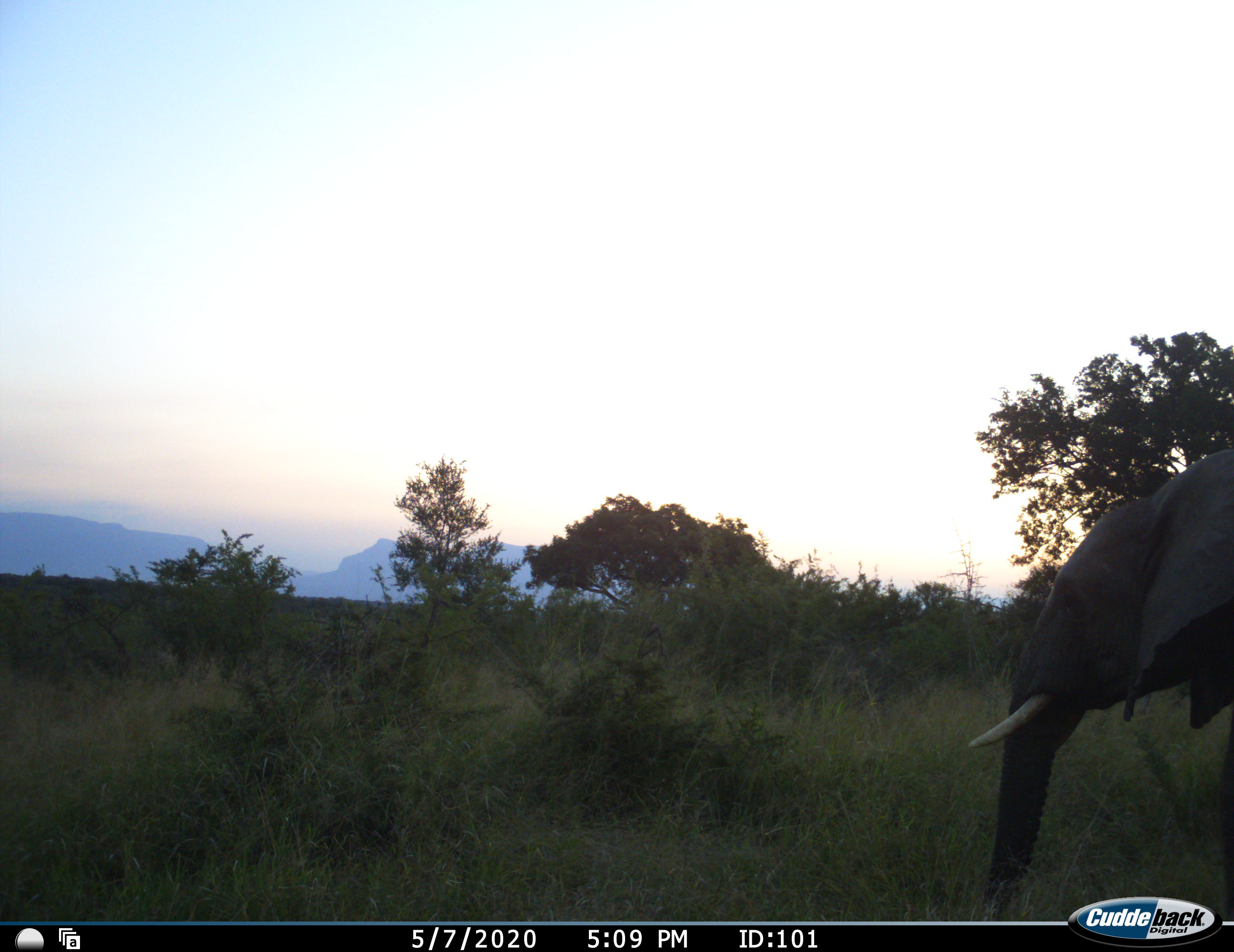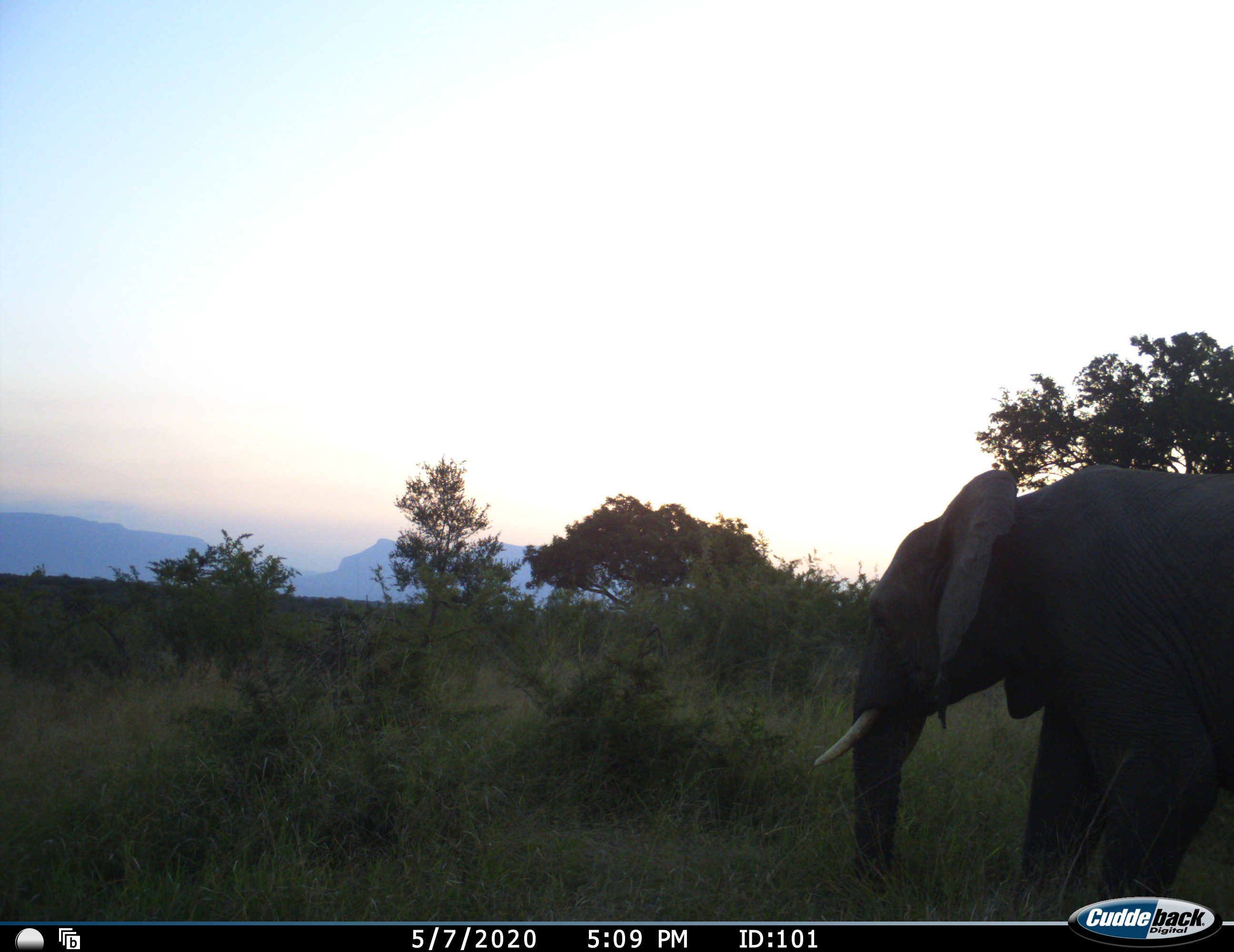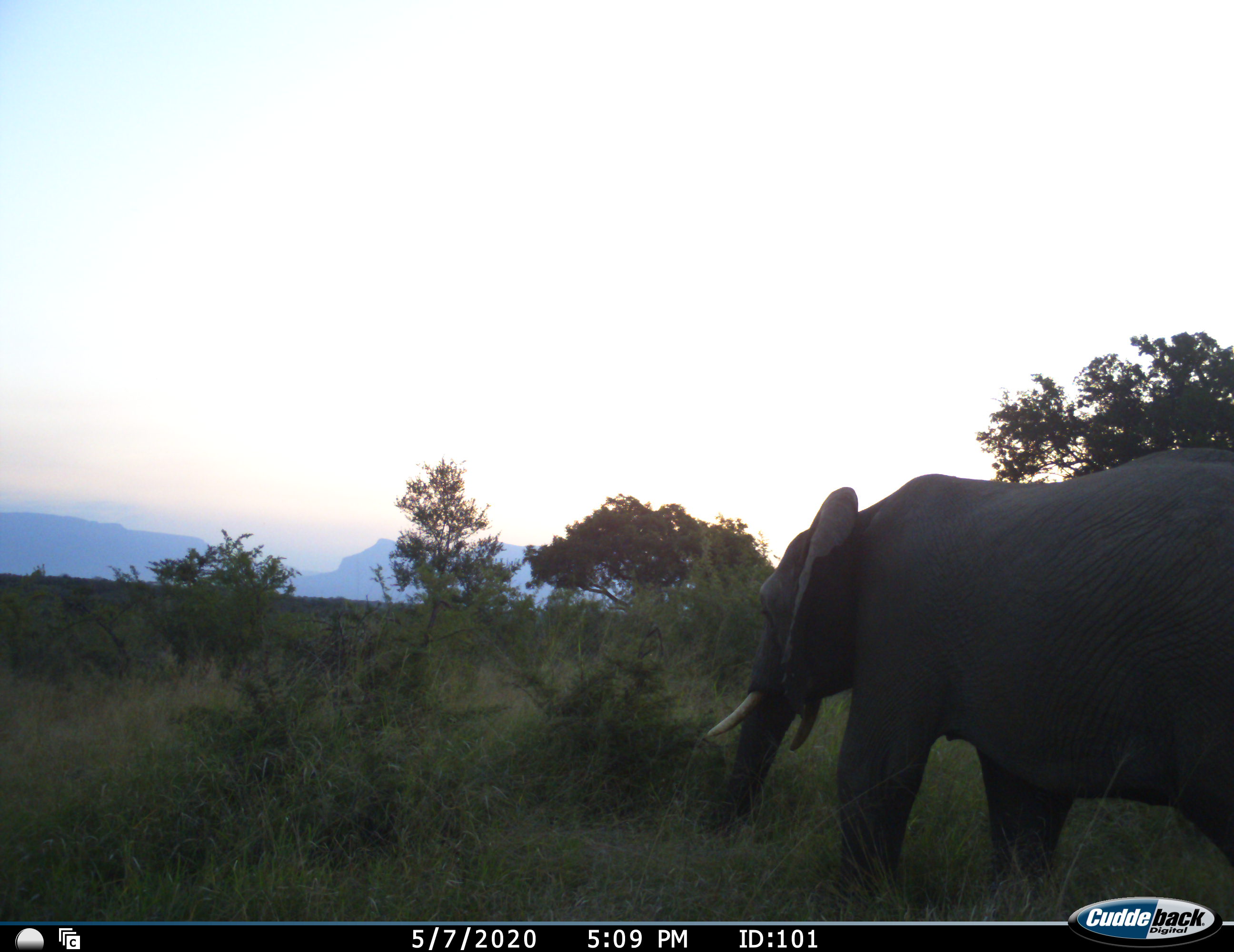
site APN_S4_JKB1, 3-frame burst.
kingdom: Animalia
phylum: Chordata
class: Mammalia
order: Proboscidea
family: Elephantidae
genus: Loxodonta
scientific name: Loxodonta africana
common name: african bush elephant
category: elephant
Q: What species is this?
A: Elephant (african bush elephant) (Loxodonta africana).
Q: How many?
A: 1.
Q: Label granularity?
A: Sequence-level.